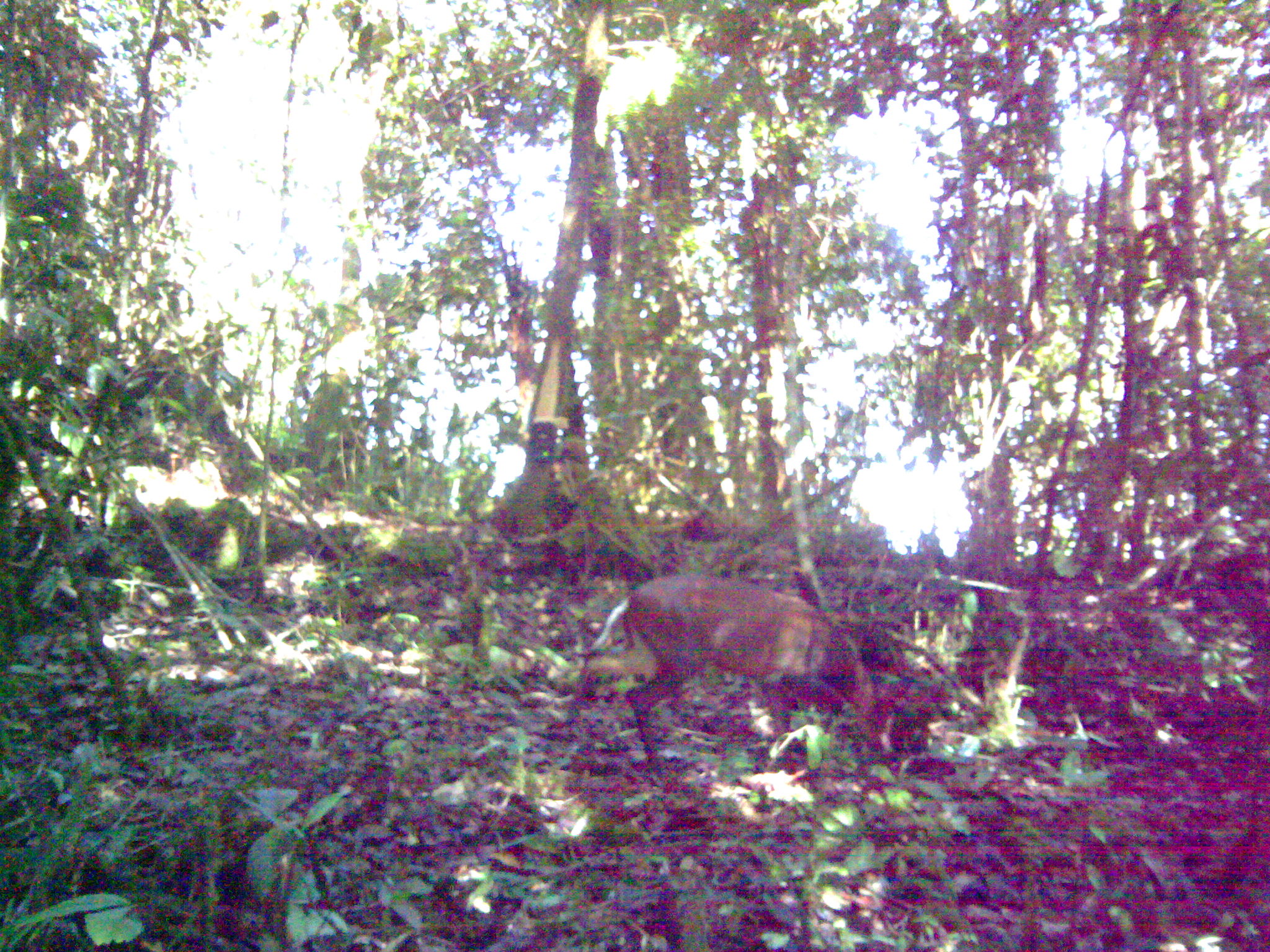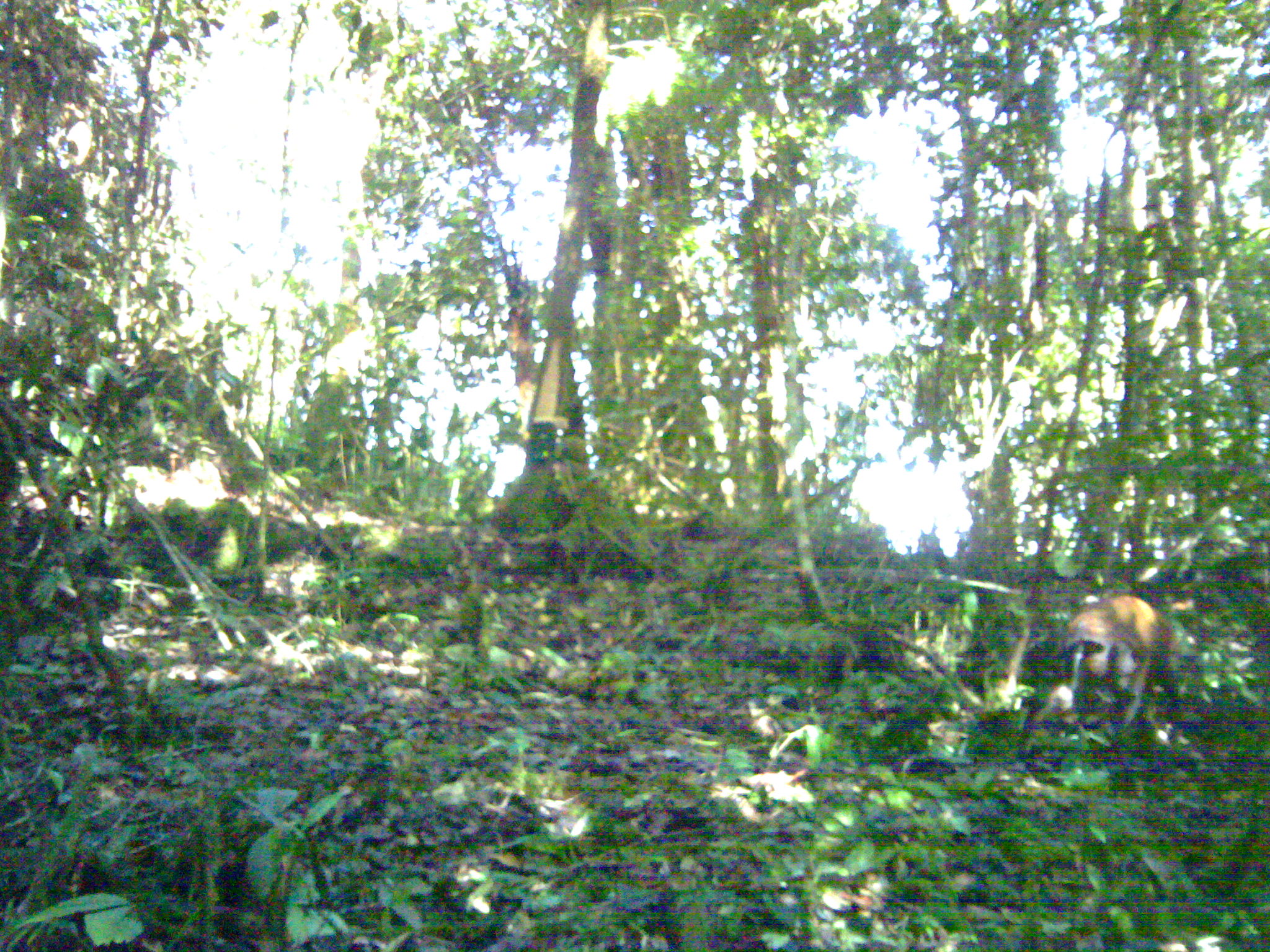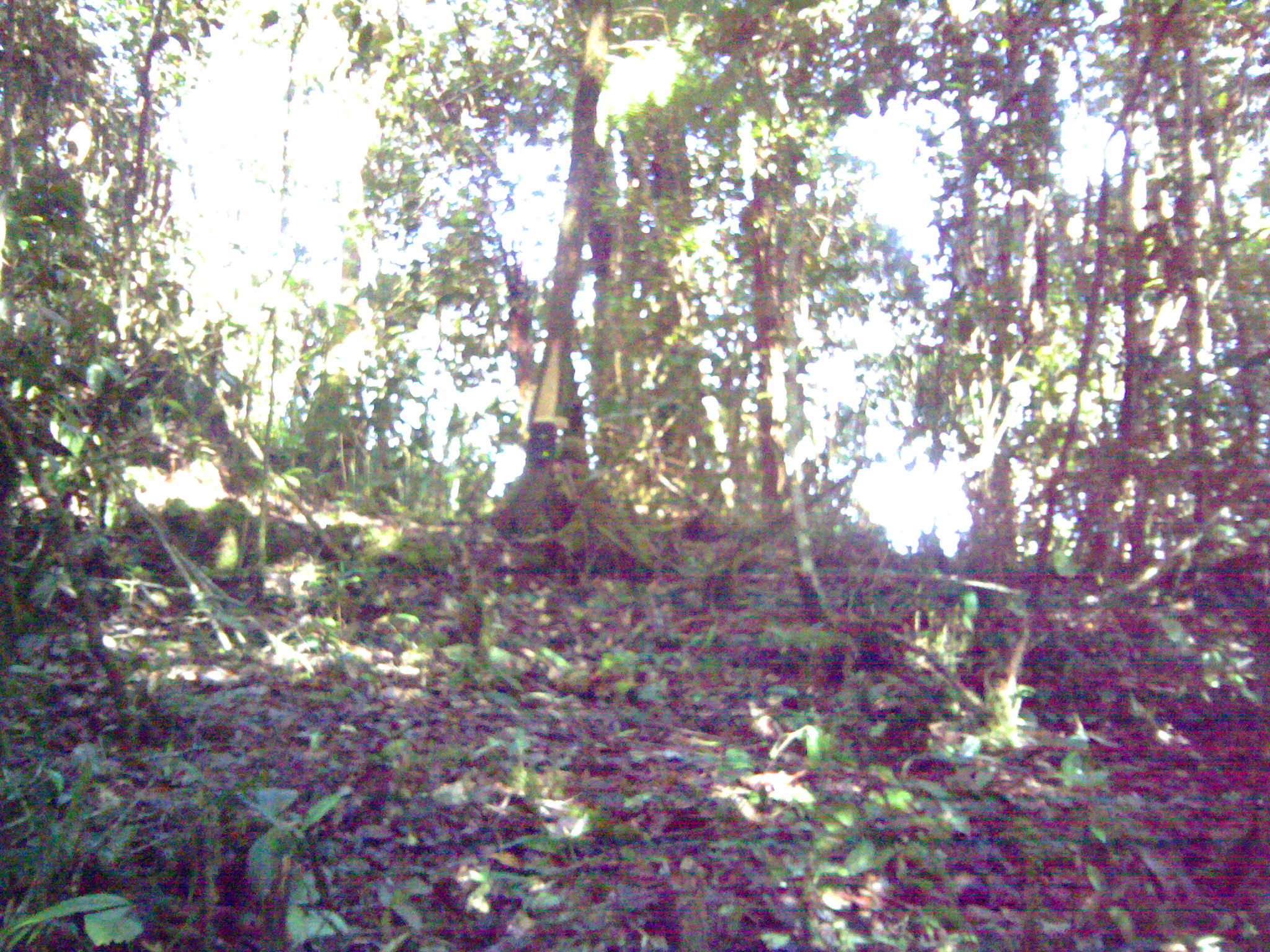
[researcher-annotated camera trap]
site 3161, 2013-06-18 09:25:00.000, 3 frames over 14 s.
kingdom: Animalia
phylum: Chordata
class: Mammalia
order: Artiodactyla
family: Cervidae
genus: Muntiacus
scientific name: Muntiacus muntjak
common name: southern red muntjac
Muntiacus muntjak (southern red muntjac), count 1.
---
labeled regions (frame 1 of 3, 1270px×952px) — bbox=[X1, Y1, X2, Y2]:
muntiacus muntjak: bbox=[562, 572, 898, 784]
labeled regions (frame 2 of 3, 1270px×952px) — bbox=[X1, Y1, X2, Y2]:
muntiacus muntjak: bbox=[1060, 591, 1180, 730]